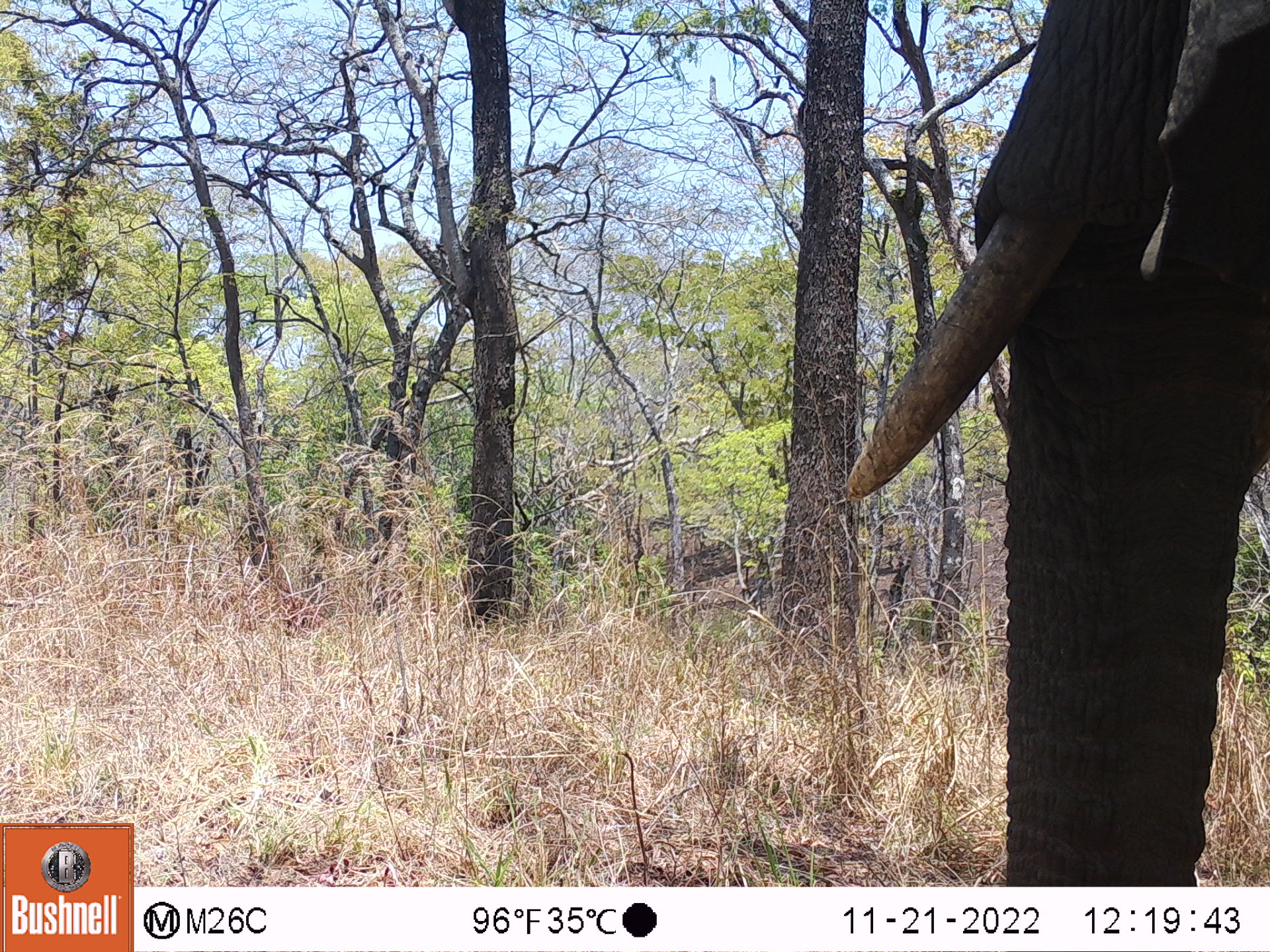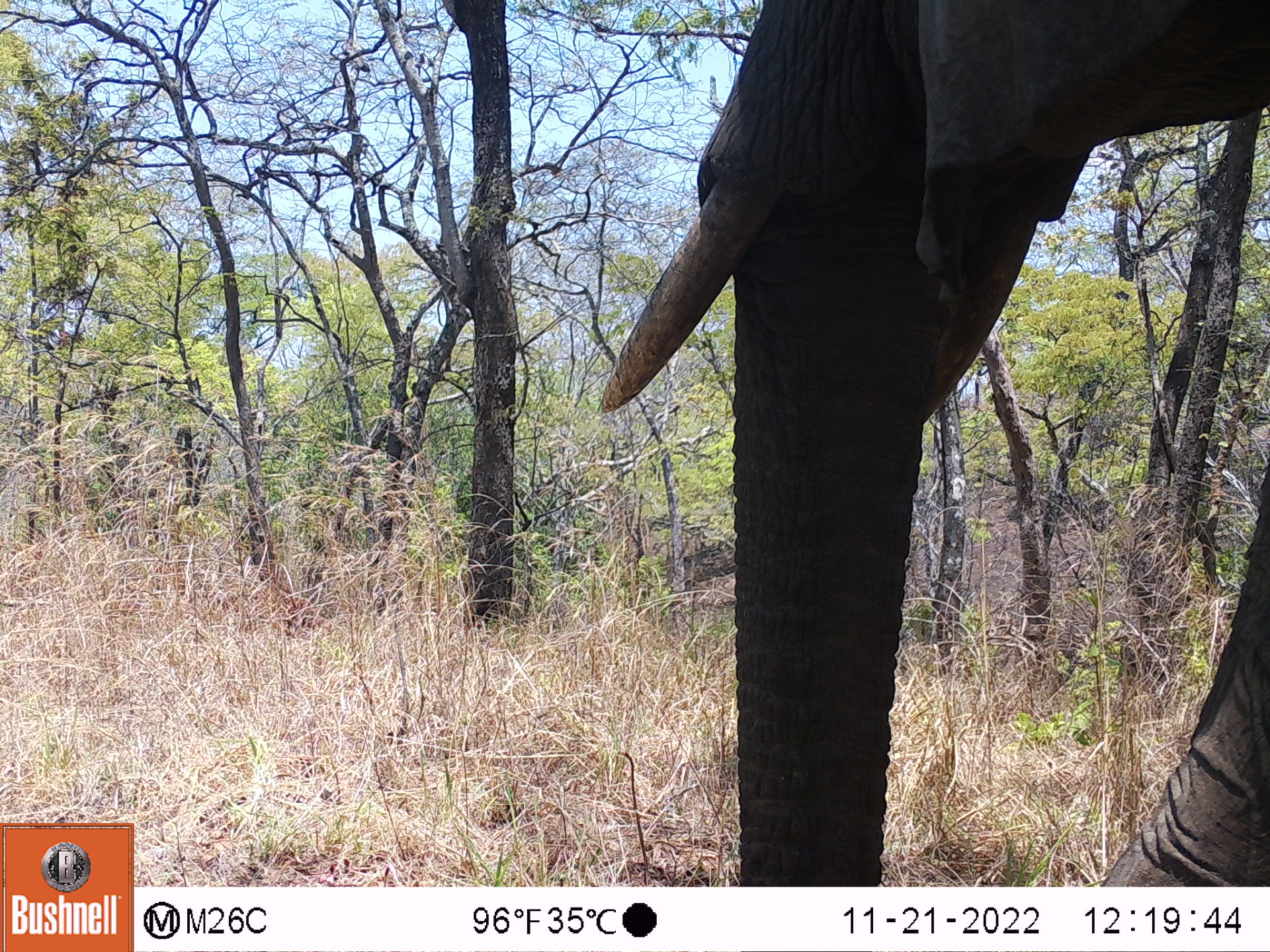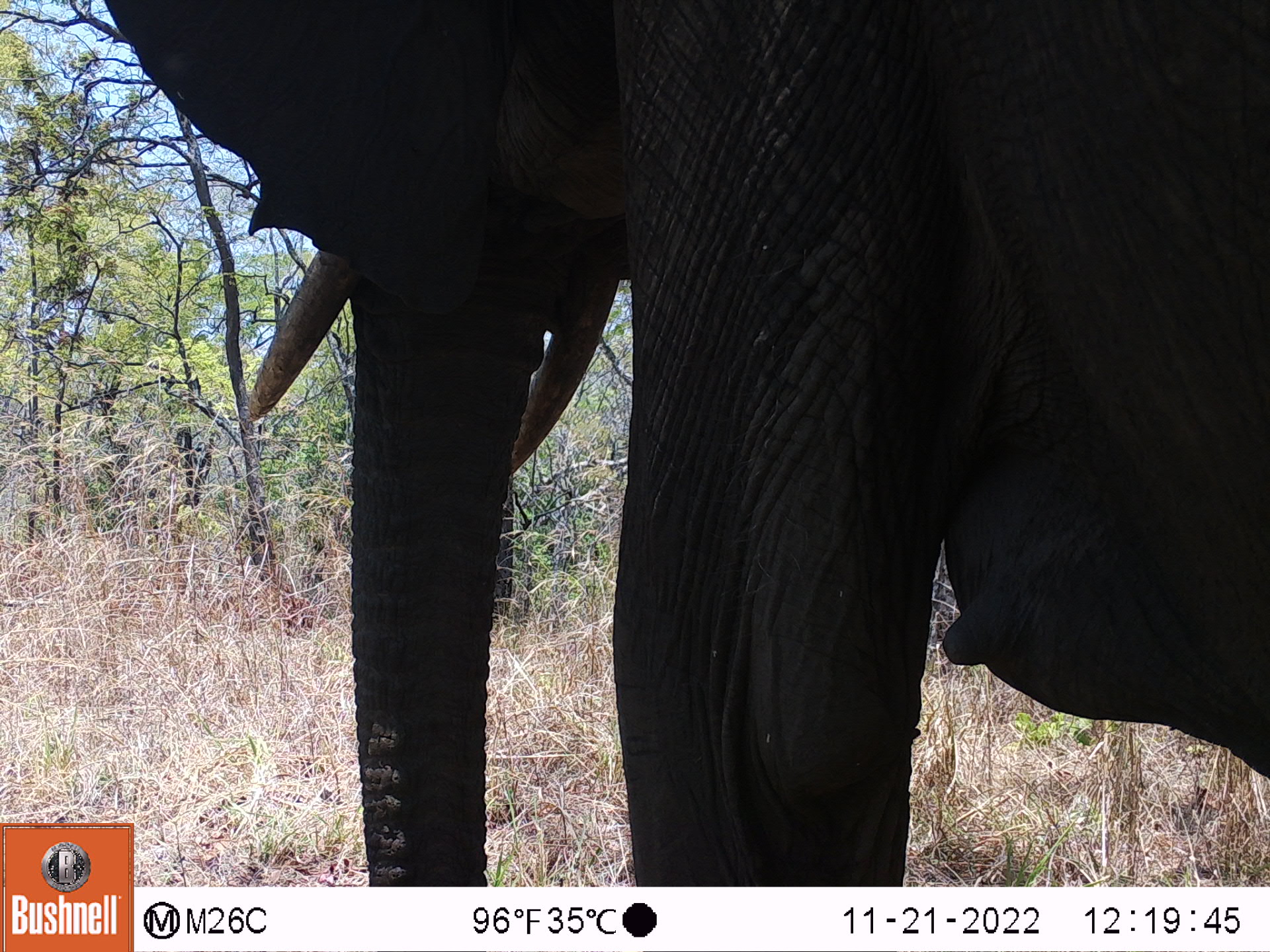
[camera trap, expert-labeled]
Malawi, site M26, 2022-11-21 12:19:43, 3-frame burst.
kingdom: Animalia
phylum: Chordata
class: Mammalia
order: Proboscidea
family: Elephantidae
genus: Loxodonta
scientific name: Loxodonta africana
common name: african savanna elephant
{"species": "african savanna elephant (Loxodonta africana)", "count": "1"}